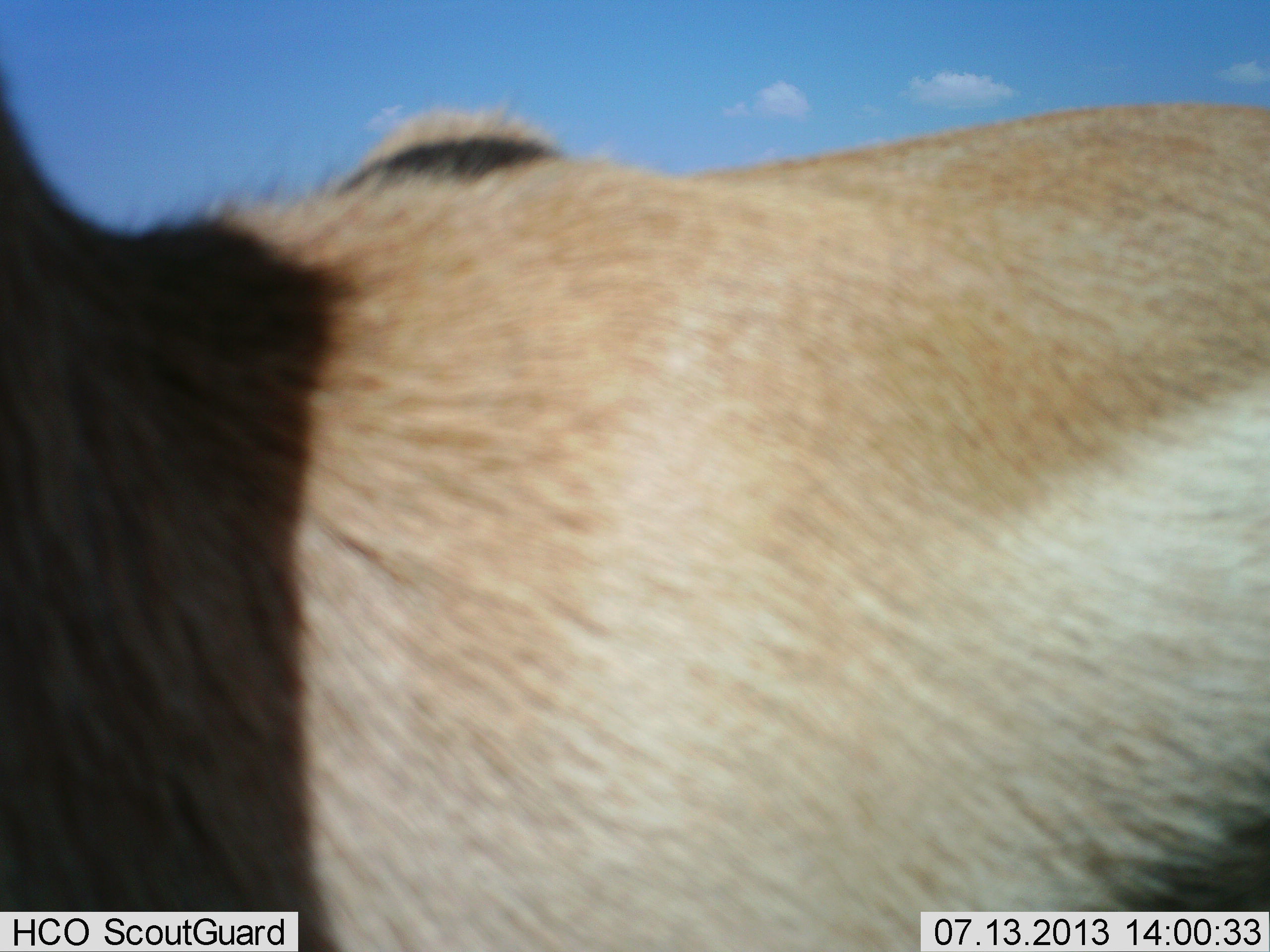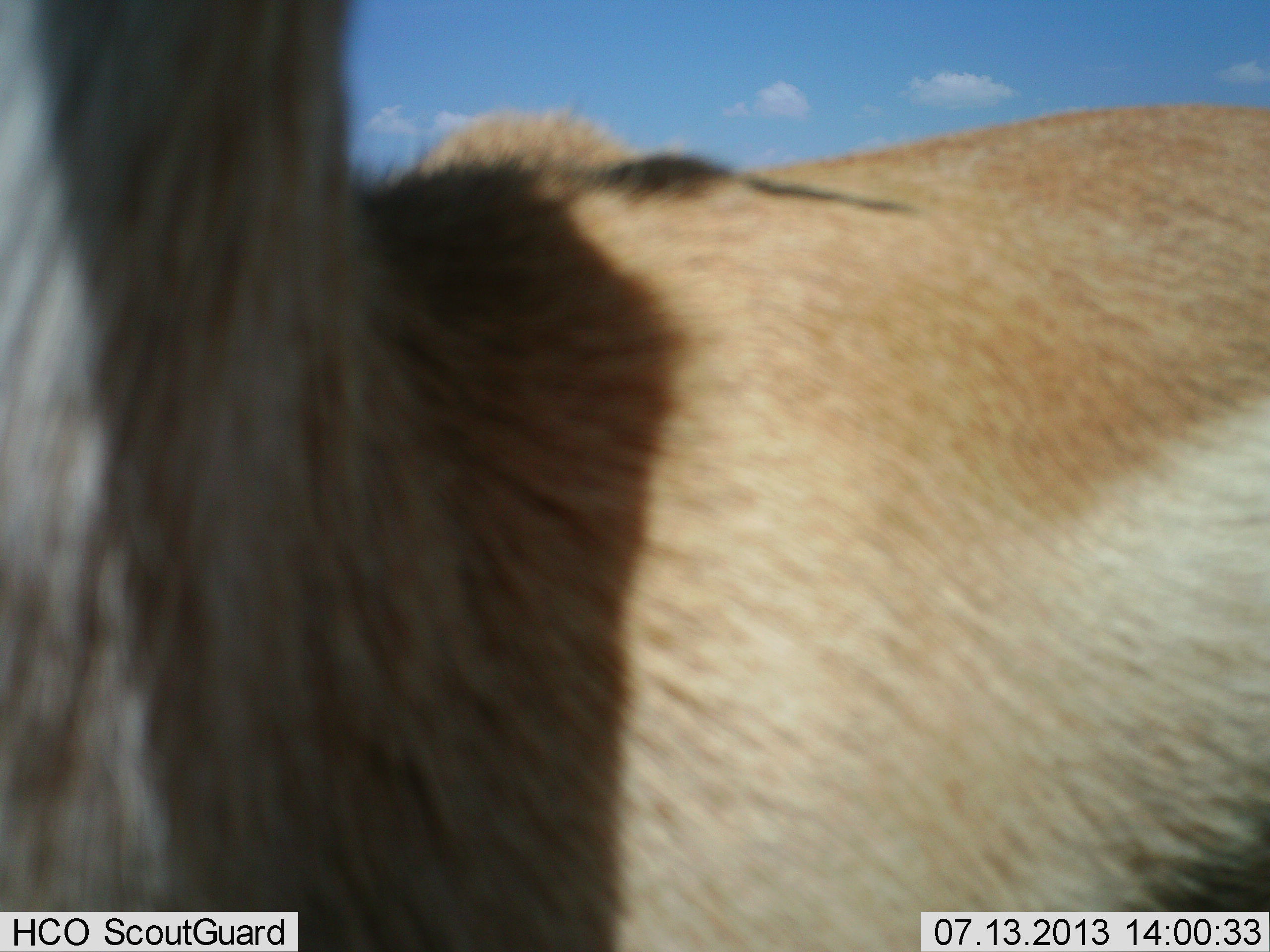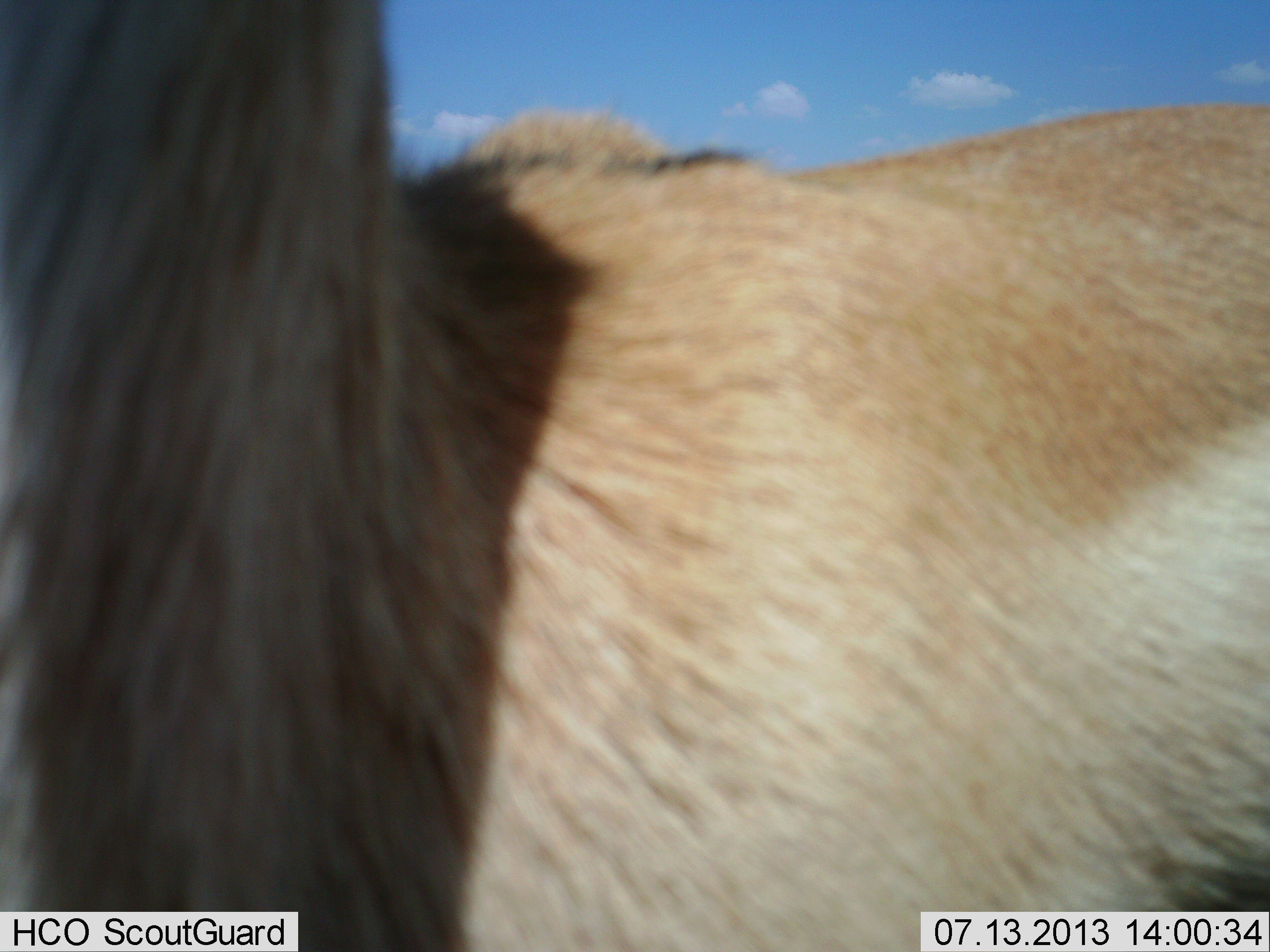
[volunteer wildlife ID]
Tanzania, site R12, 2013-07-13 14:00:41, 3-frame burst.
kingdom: Animalia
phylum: Chordata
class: Mammalia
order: Artiodactyla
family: Bovidae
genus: Nanger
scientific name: Nanger granti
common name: grant's gazelle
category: gazellegrants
Gazellegrants (grant's gazelle) (Nanger granti), count 1. Behavior (volunteer vote fractions): standing 89%, resting 0%, moving 11%, interacting 0%. Young present (vote fraction): 0%. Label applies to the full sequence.